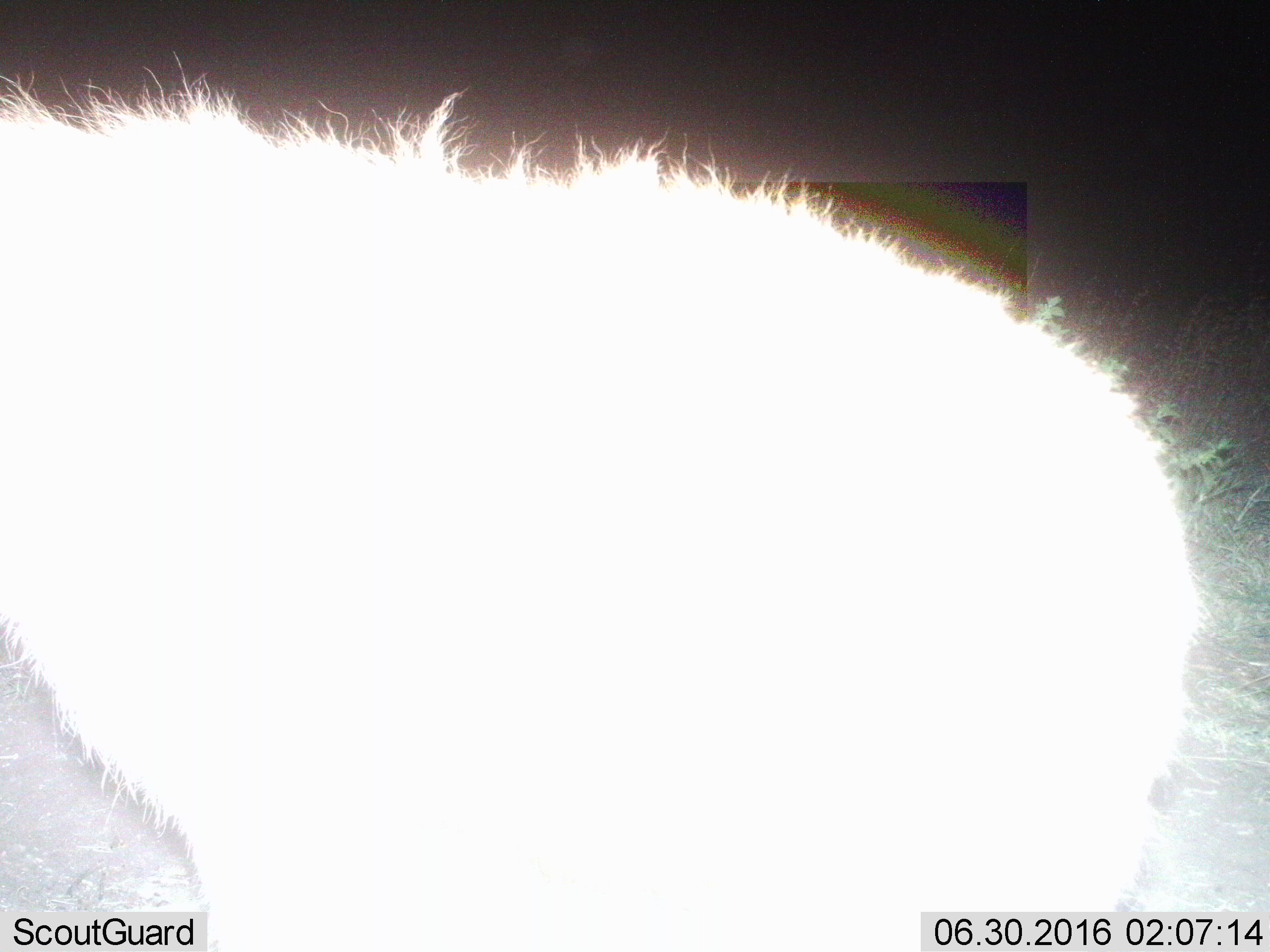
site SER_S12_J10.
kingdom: Animalia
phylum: Chordata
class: Mammalia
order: Carnivora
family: Hyaenidae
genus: Crocuta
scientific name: Crocuta crocuta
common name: spotted hyena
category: hyenaspotted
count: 1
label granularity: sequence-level